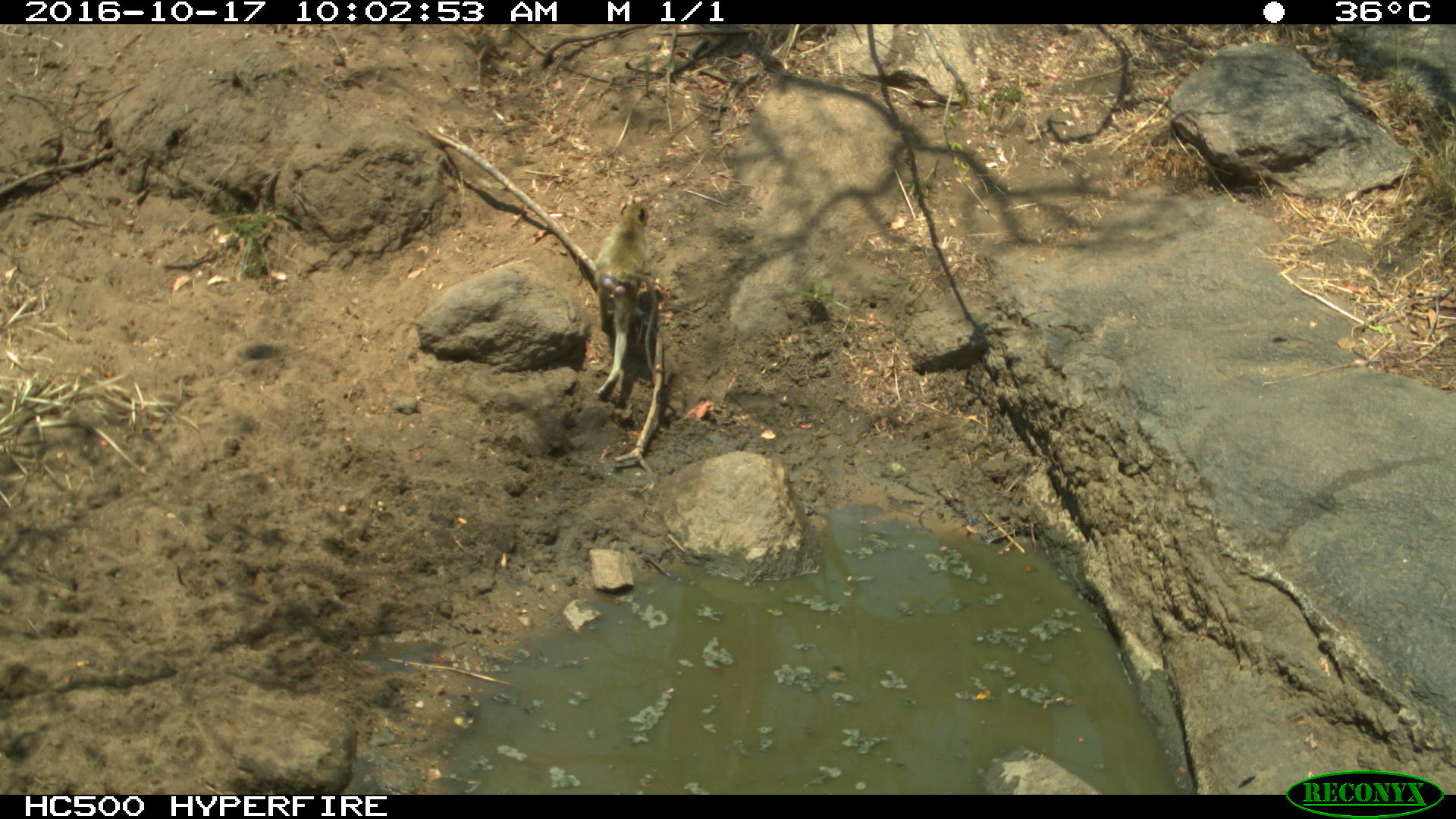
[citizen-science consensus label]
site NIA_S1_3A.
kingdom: Animalia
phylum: Chordata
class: Mammalia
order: Primates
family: Cercopithecidae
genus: Papio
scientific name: Papio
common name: baboon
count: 1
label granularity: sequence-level